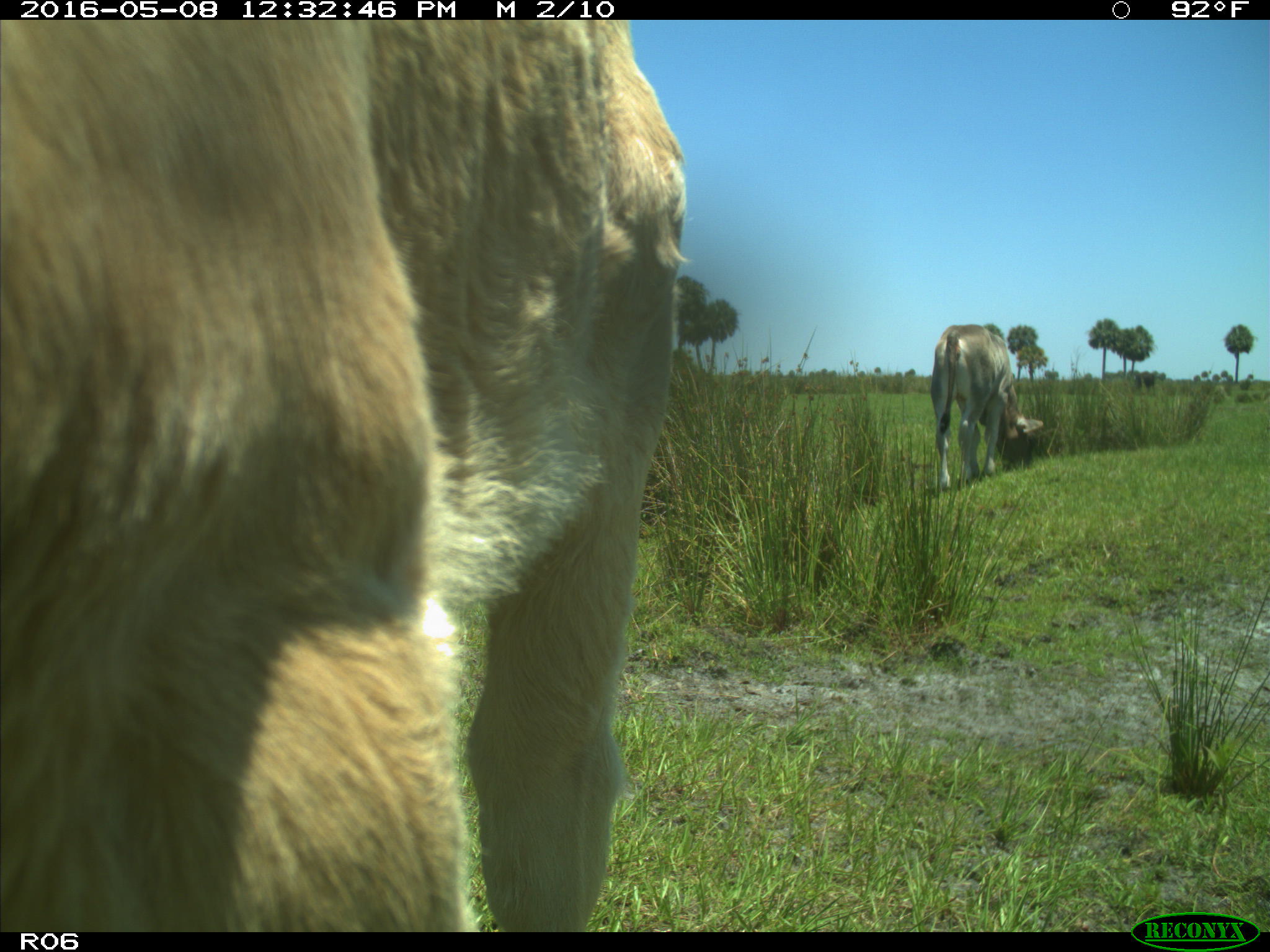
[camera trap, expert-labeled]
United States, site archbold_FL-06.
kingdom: Animalia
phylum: Chordata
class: Mammalia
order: Artiodactyla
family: Bovidae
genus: Bos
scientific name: Bos taurus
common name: domestic cow